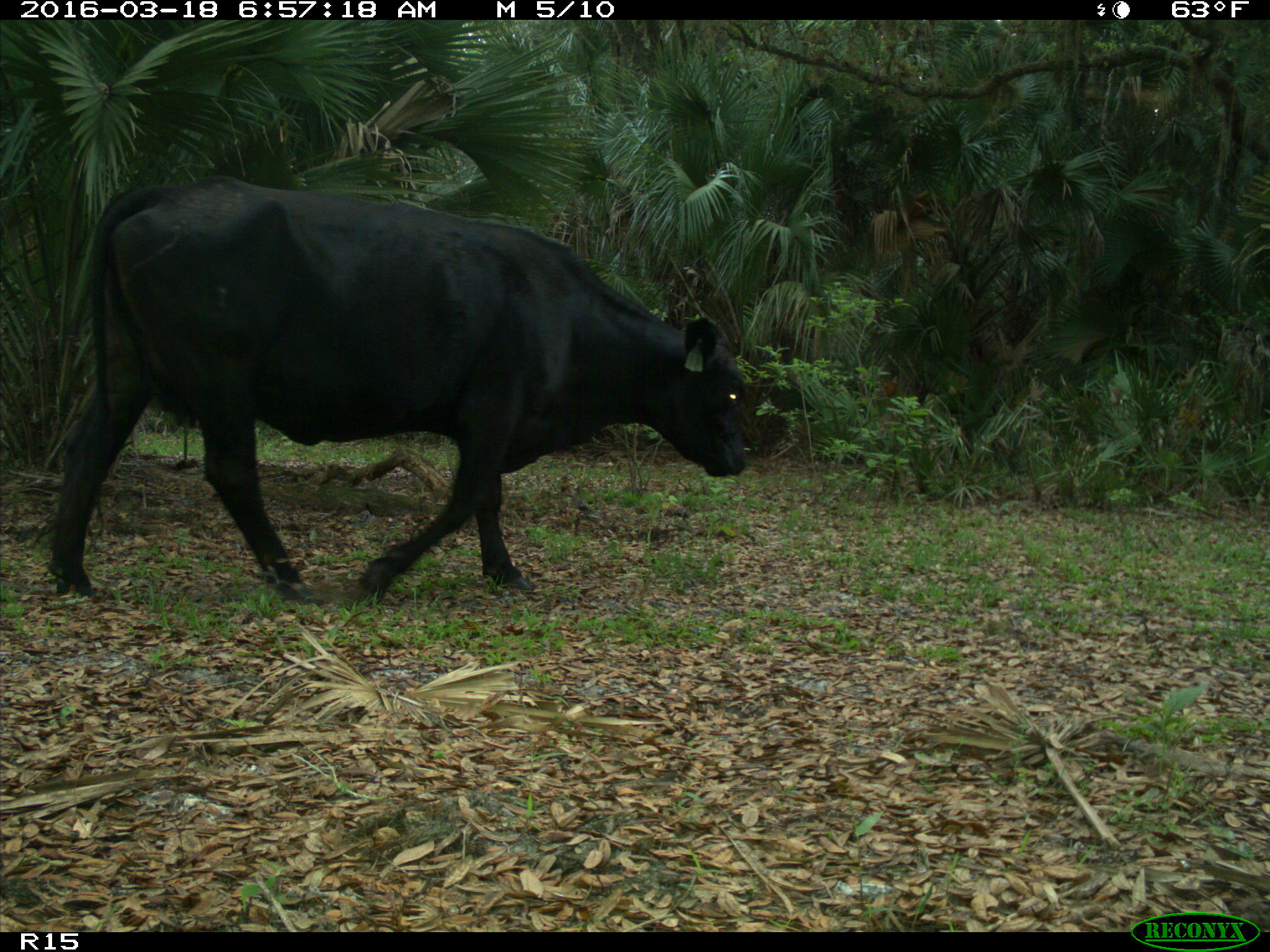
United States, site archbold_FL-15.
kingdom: Animalia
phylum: Chordata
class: Mammalia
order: Artiodactyla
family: Bovidae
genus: Bos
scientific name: Bos taurus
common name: domestic cow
Bos taurus (domestic cow).